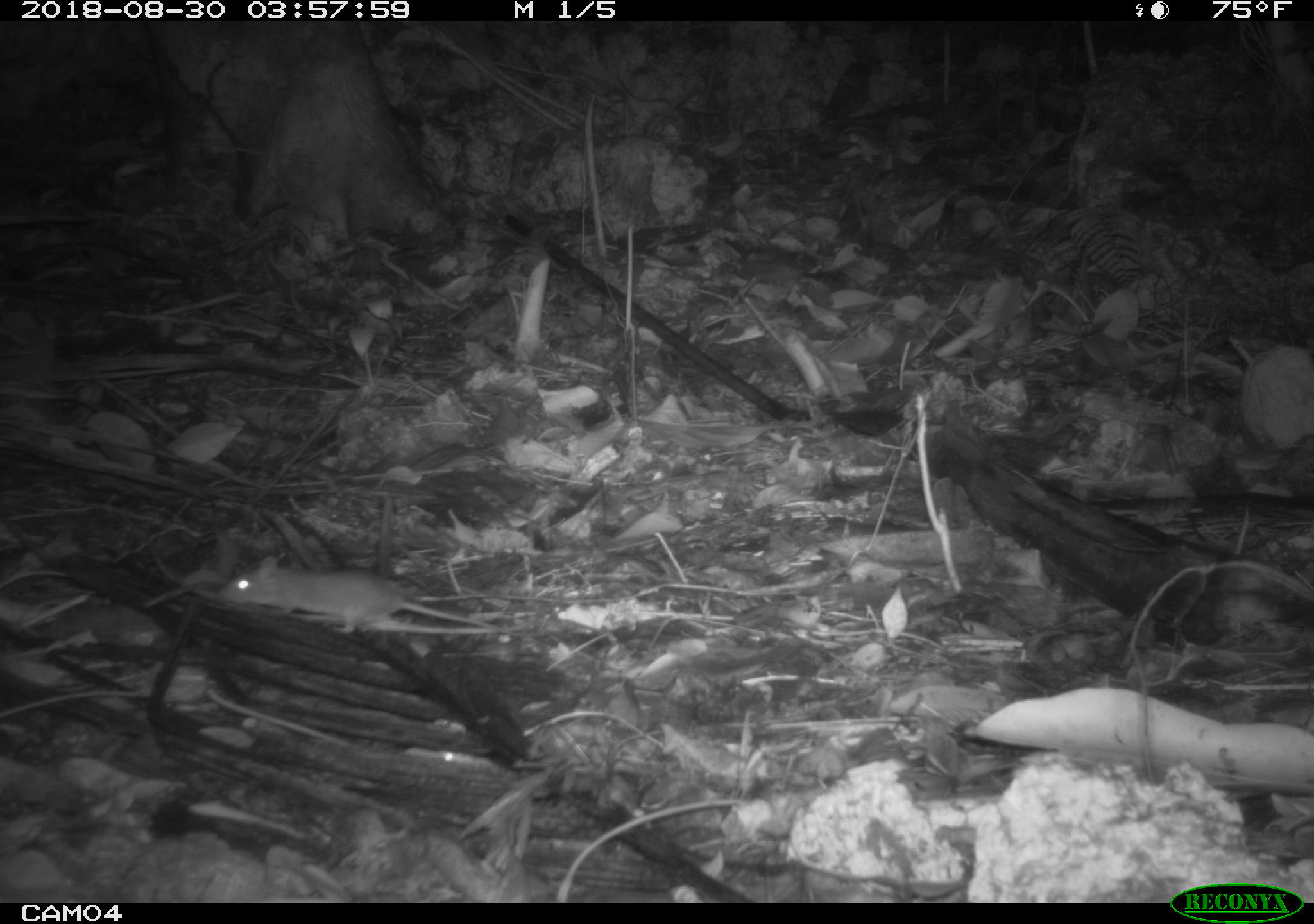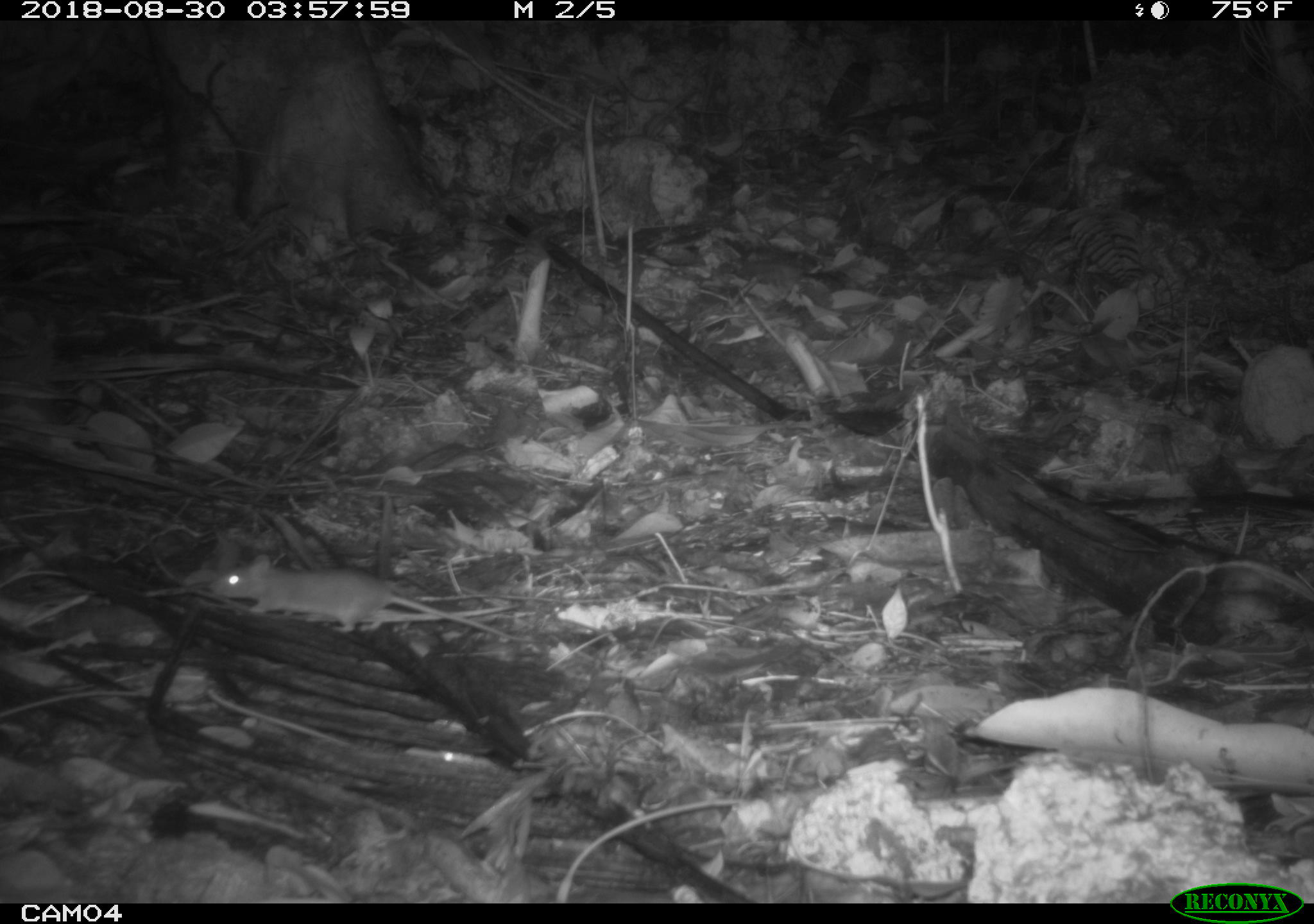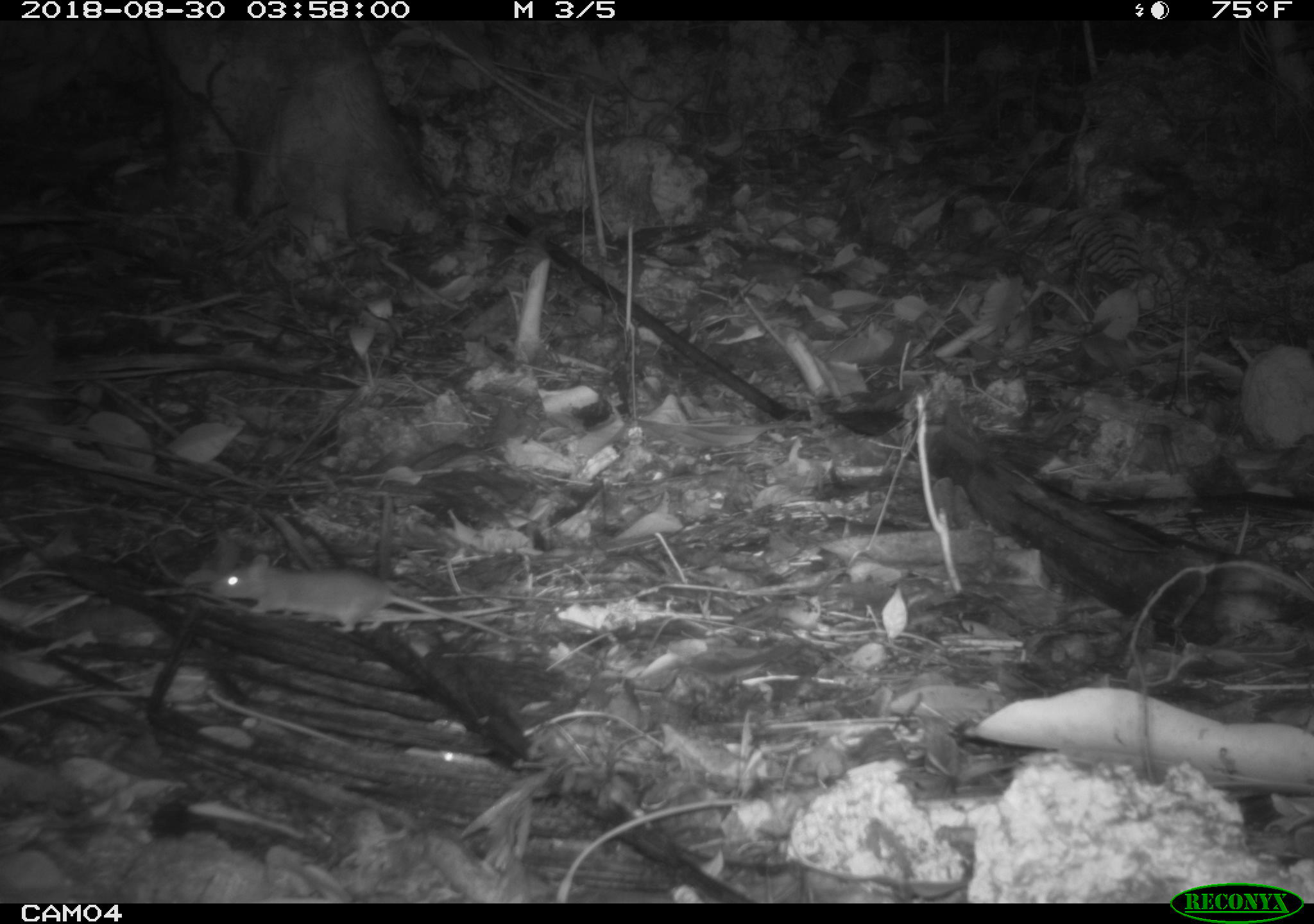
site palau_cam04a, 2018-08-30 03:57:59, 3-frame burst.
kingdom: Animalia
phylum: Chordata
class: Mammalia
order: Rodentia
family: Muridae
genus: Rattus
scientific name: Rattus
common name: rat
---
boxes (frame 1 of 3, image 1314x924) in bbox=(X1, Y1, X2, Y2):
rat: bbox=(225, 556, 516, 643)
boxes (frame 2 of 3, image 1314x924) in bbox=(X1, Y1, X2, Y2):
rat: bbox=(211, 542, 500, 639)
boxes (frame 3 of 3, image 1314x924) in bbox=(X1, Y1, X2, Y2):
rat: bbox=(215, 547, 508, 640)